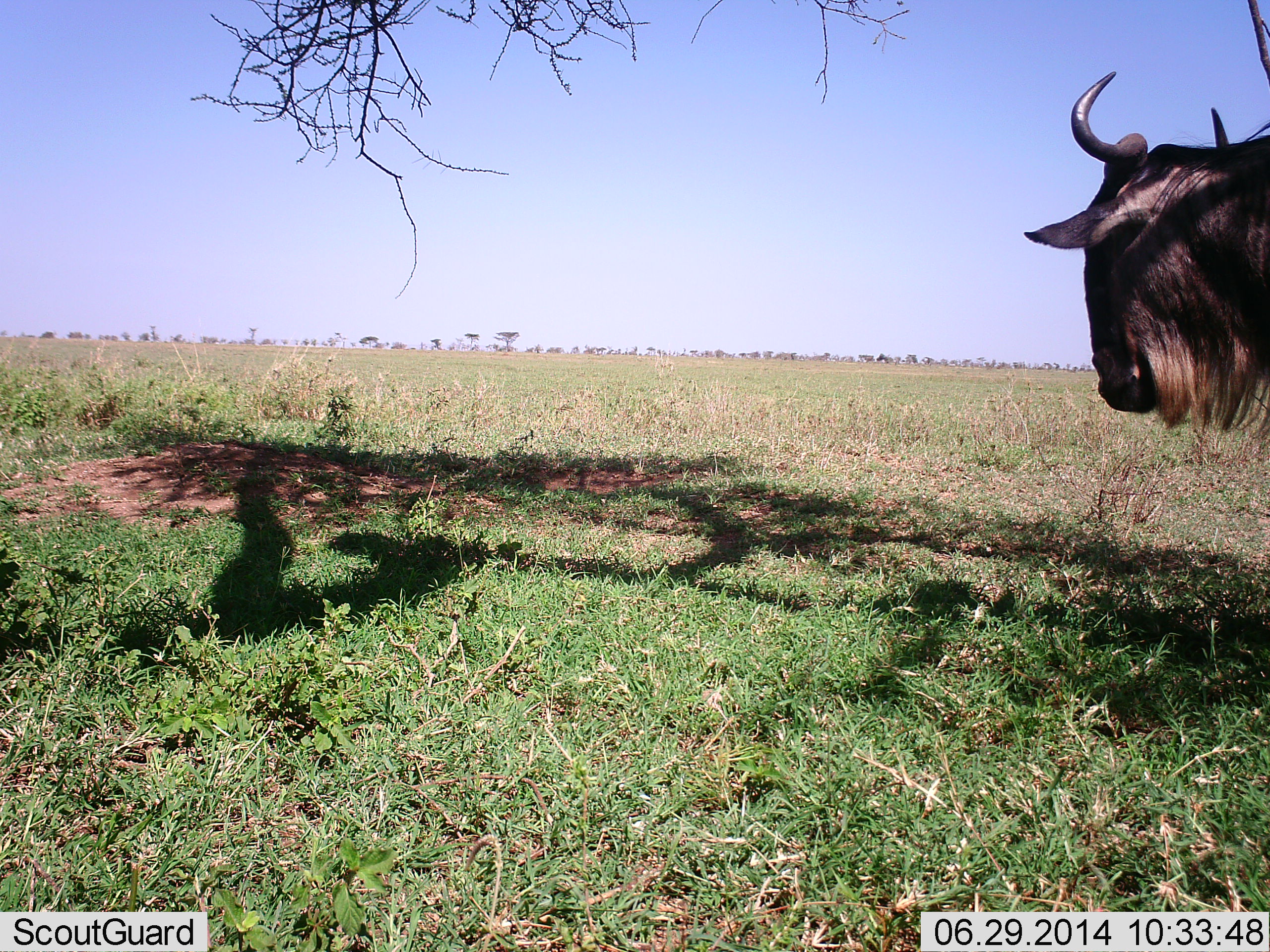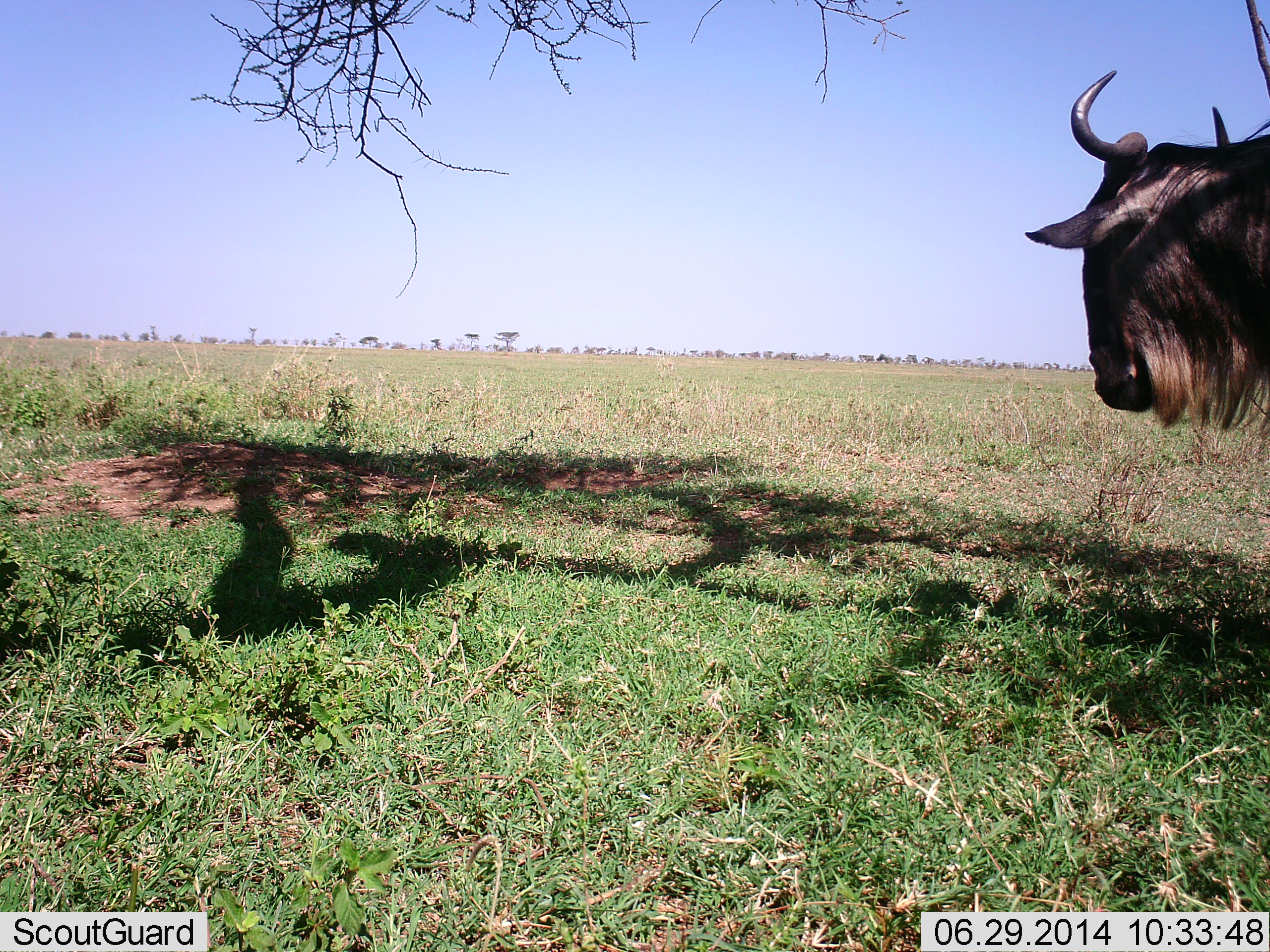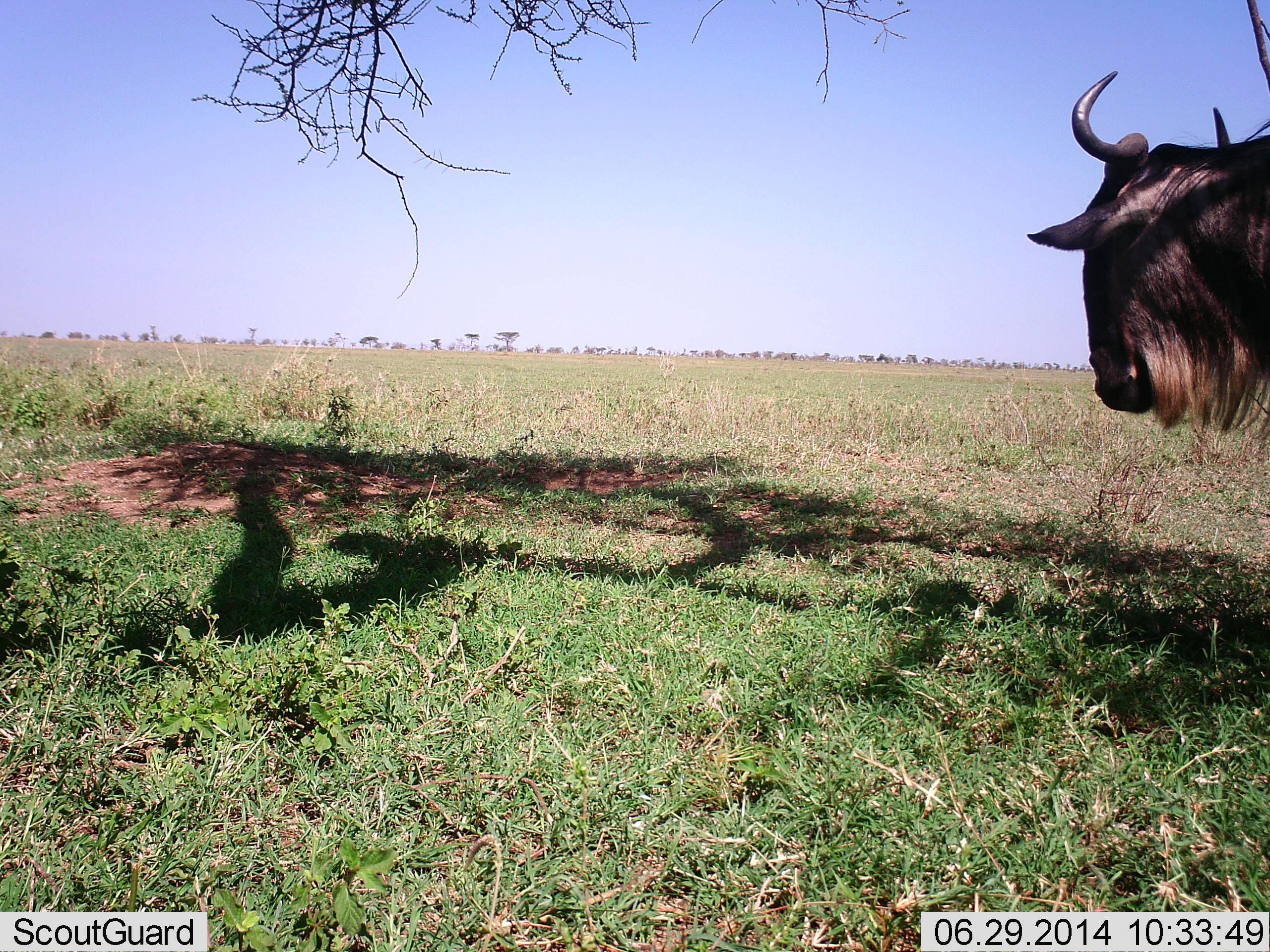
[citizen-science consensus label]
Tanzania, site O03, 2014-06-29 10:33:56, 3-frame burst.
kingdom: Animalia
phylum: Chordata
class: Mammalia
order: Artiodactyla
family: Bovidae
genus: Connochaetes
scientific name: Connochaetes taurinus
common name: blue wildebeest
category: wildebeest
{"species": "wildebeest (blue wildebeest) (Connochaetes taurinus)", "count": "1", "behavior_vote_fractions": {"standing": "100%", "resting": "0%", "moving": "10%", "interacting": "0%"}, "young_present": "0%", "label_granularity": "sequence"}